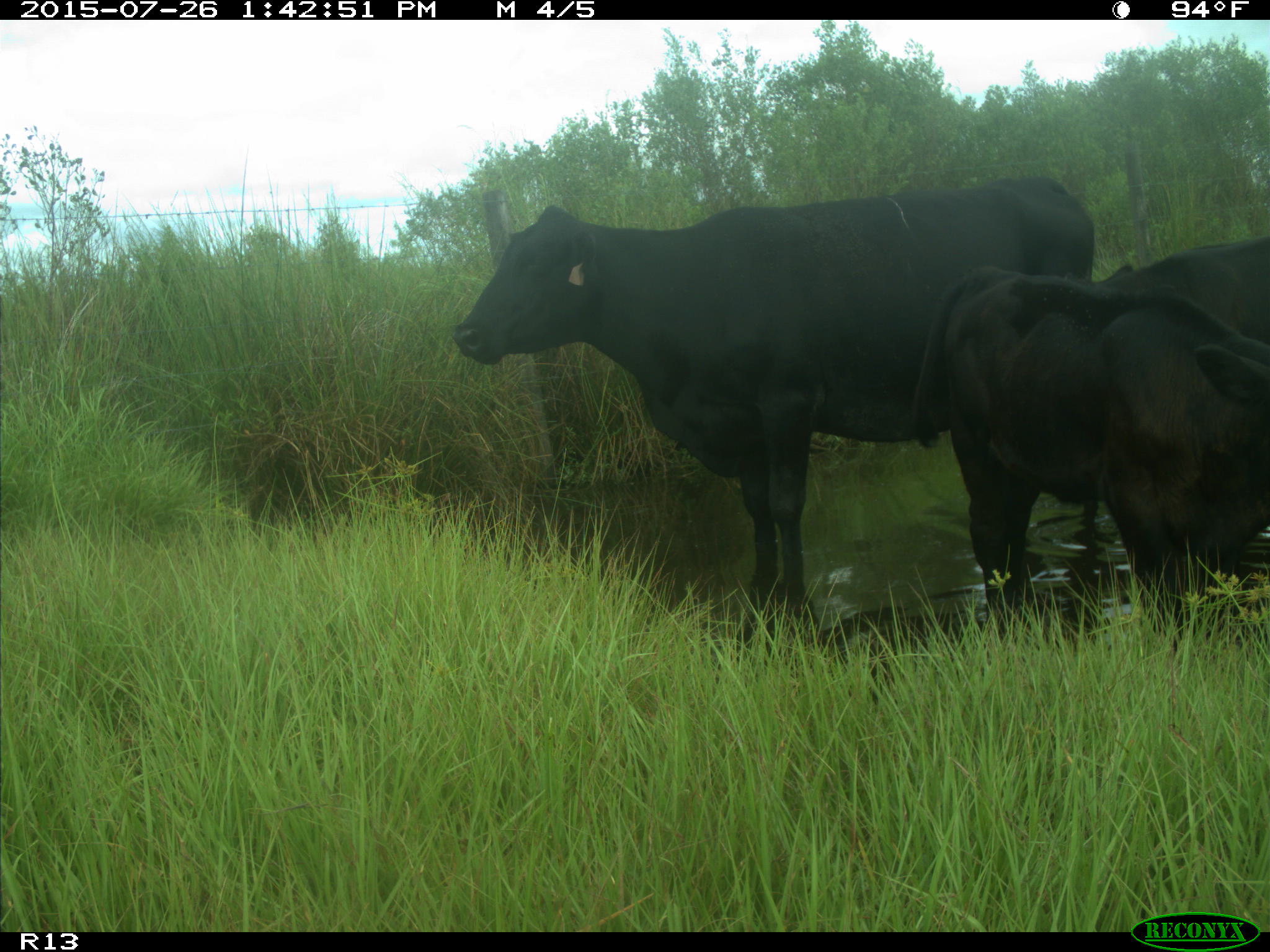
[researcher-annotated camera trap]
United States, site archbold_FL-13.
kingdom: Animalia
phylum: Chordata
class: Mammalia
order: Artiodactyla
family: Bovidae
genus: Bos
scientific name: Bos taurus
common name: domestic cow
Bos taurus (domestic cow).